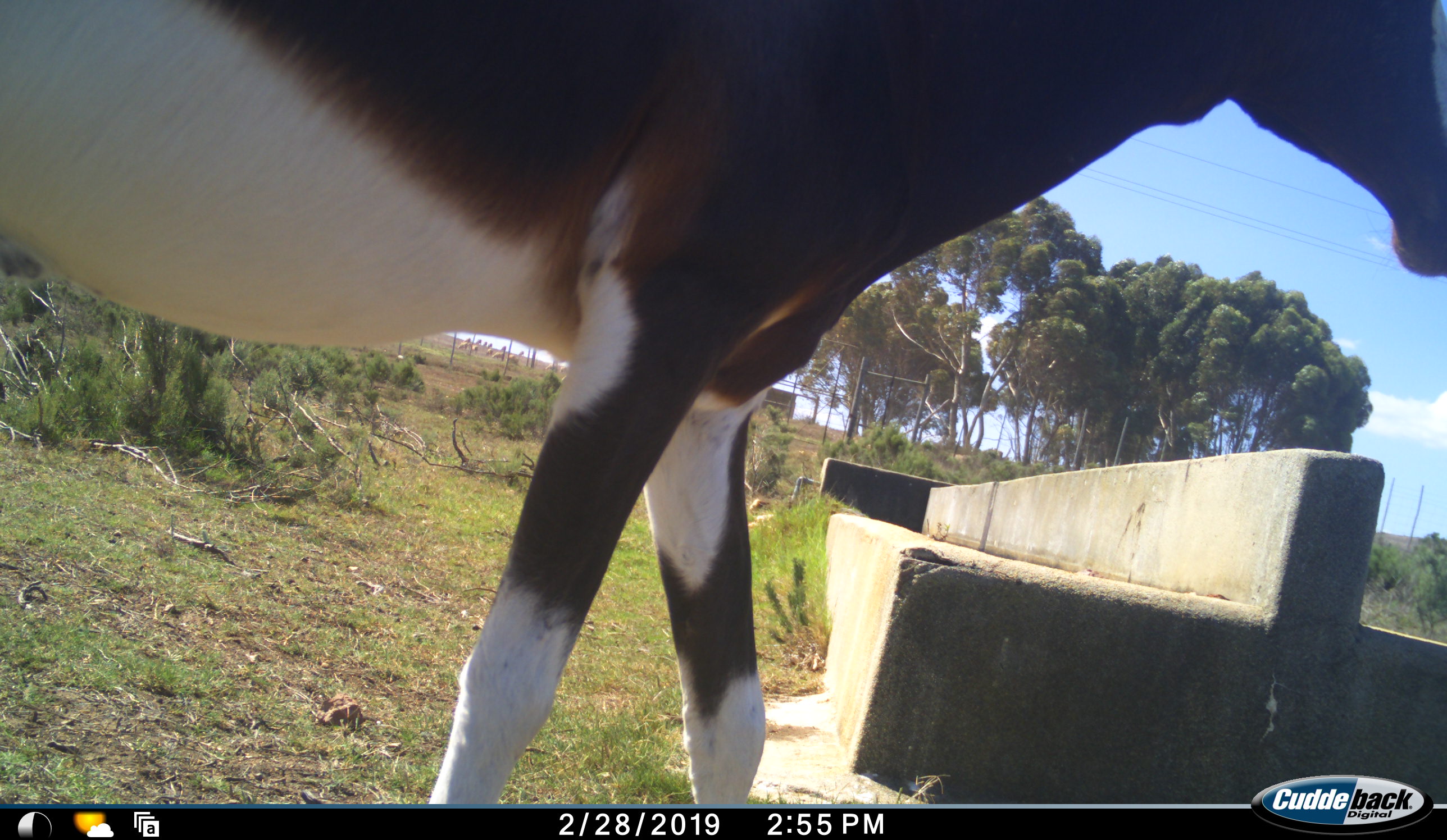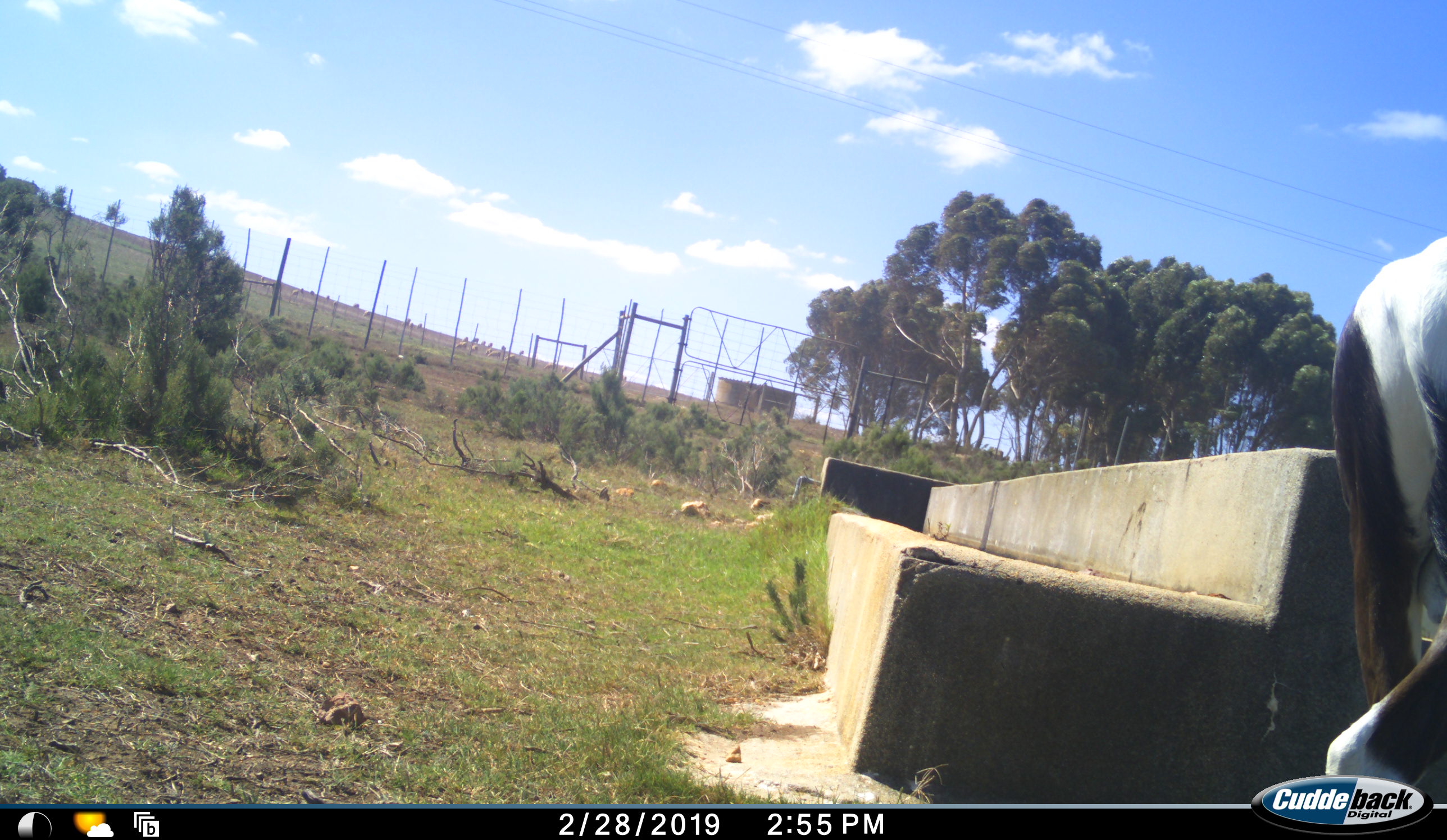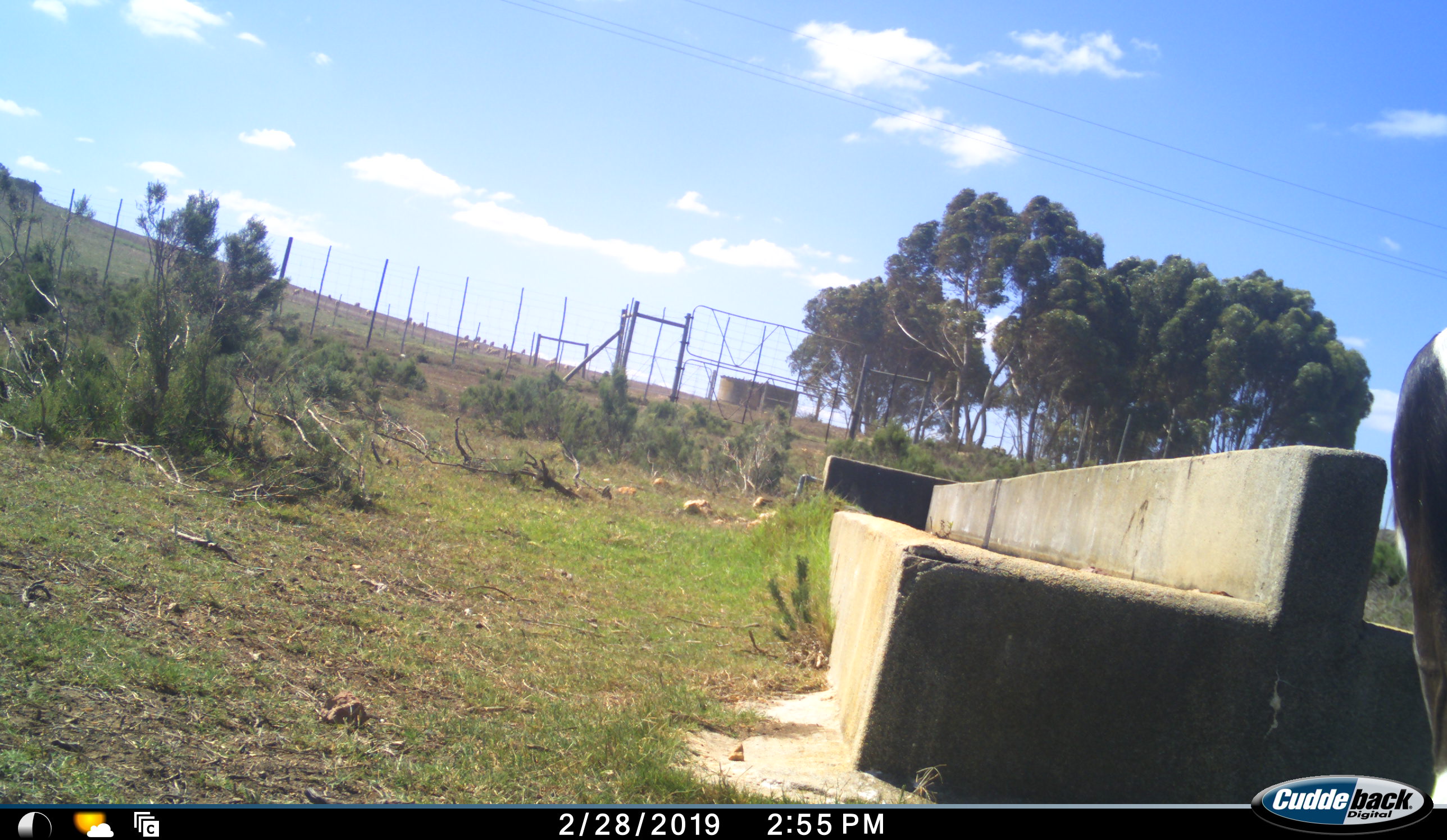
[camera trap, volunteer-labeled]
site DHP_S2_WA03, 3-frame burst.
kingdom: Animalia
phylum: Chordata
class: Mammalia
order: Artiodactyla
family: Bovidae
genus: Damaliscus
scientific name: Damaliscus pygargus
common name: bontebok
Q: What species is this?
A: Bontebok (Damaliscus pygargus).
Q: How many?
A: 1.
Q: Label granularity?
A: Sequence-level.